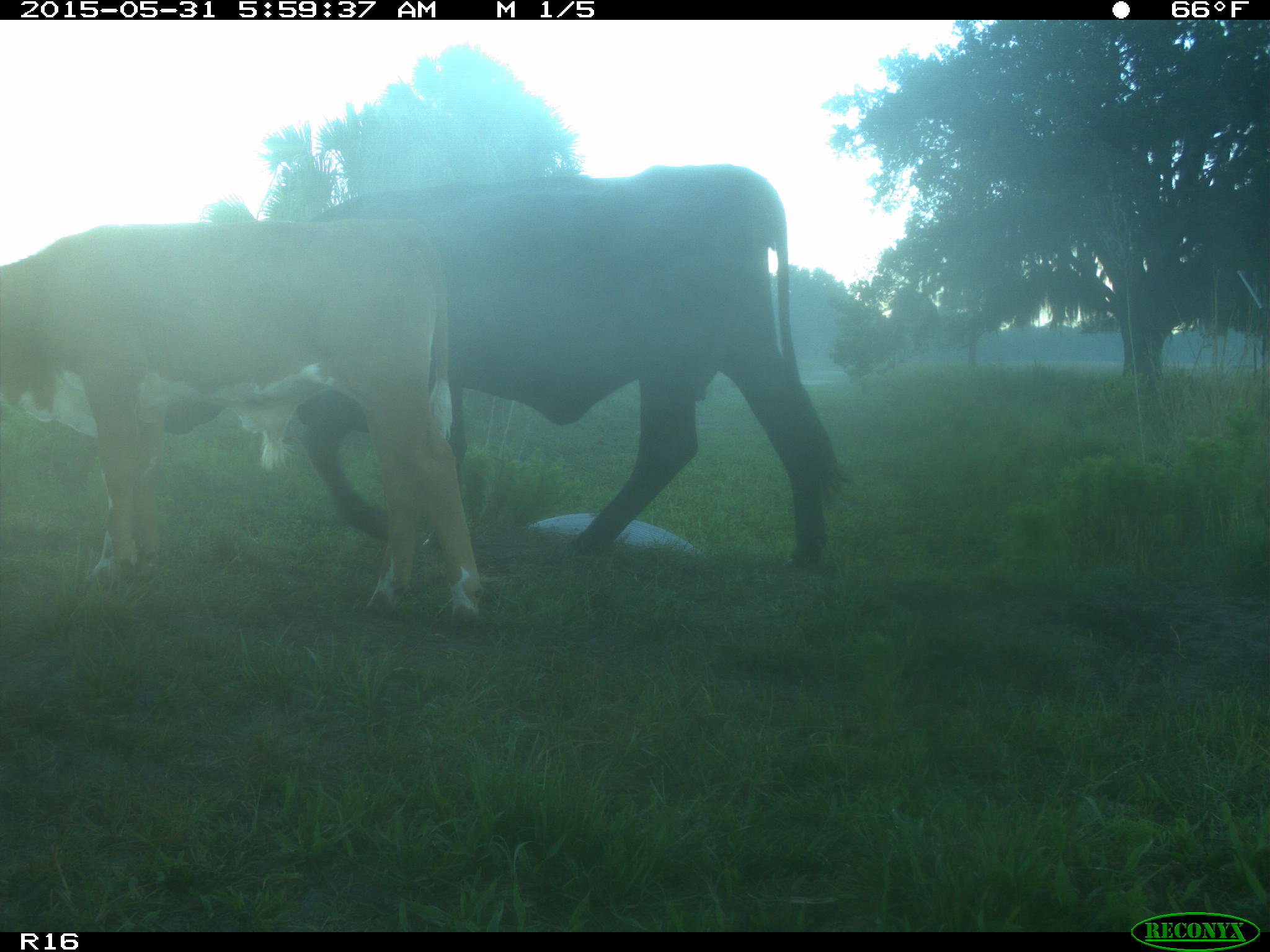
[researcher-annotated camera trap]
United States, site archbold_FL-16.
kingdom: Animalia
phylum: Chordata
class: Mammalia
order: Artiodactyla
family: Bovidae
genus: Bos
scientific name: Bos taurus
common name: domestic cow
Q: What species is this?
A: Bos taurus (domestic cow).